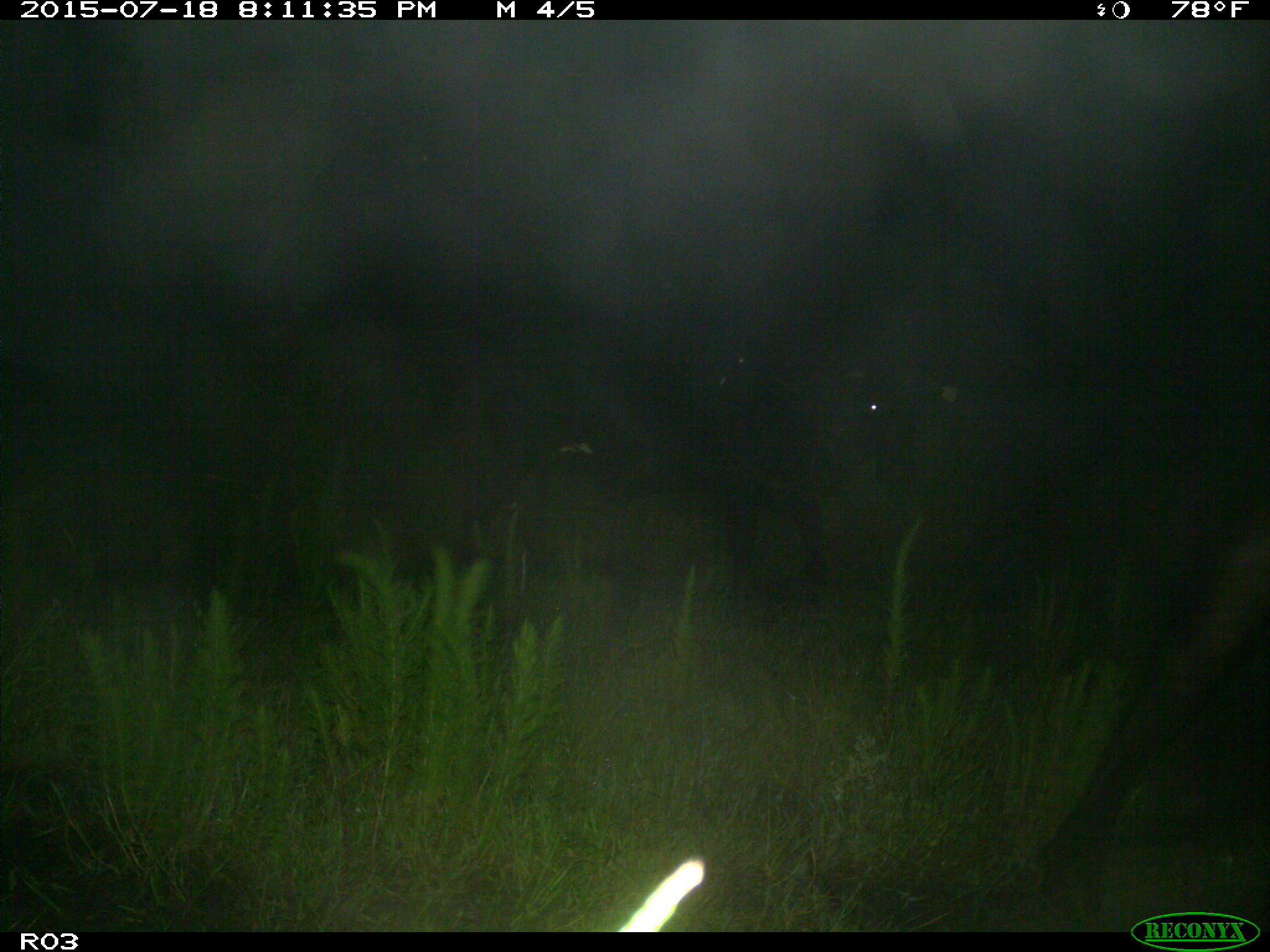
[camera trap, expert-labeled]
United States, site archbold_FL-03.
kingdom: Animalia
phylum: Chordata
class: Mammalia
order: Artiodactyla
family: Bovidae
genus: Bos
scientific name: Bos taurus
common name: domestic cow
Bos taurus (domestic cow).